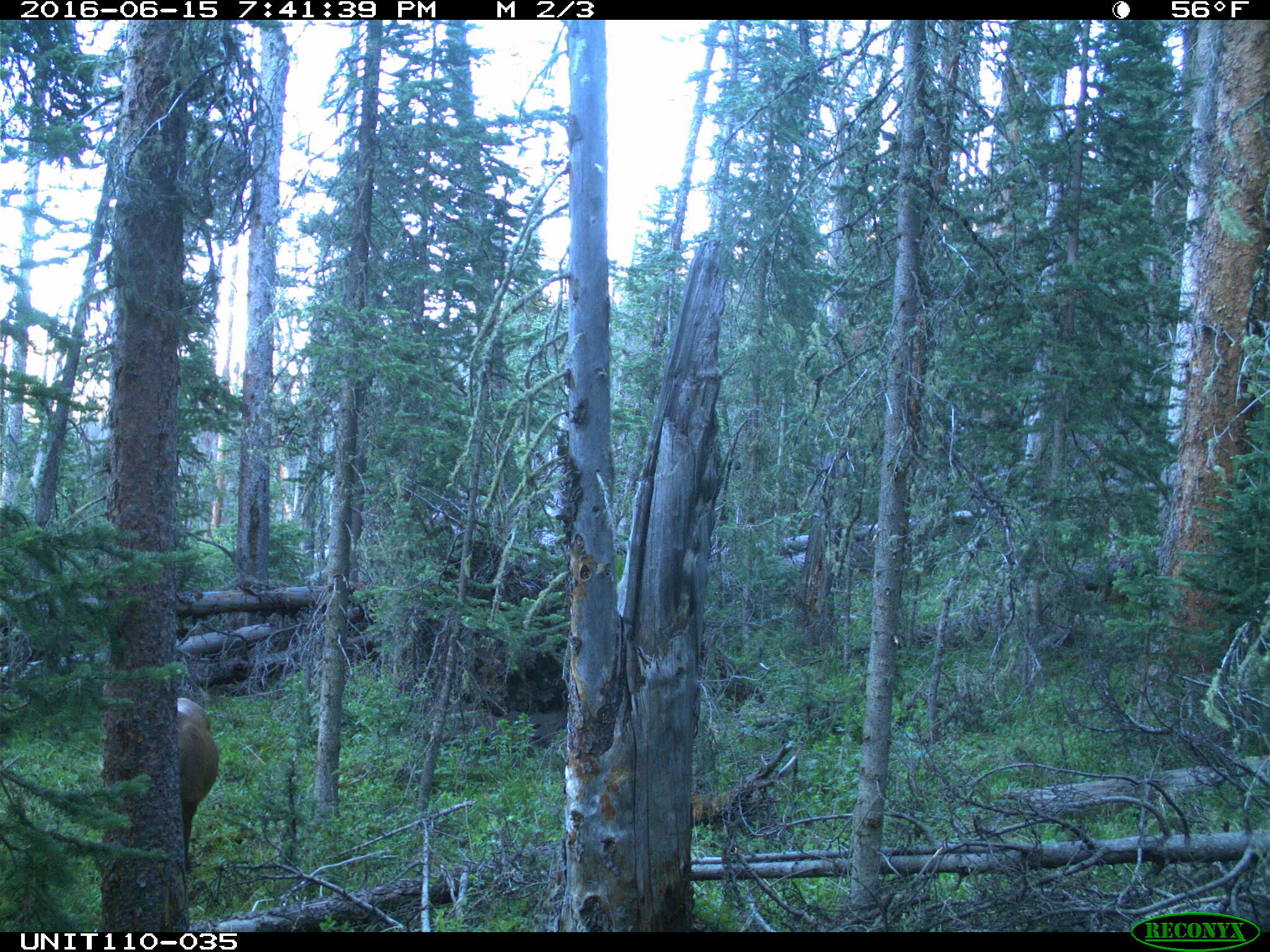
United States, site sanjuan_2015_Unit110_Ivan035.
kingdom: Animalia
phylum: Chordata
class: Mammalia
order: Artiodactyla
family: Cervidae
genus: Cervus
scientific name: Cervus elaphus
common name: red deer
Cervus elaphus (red deer).